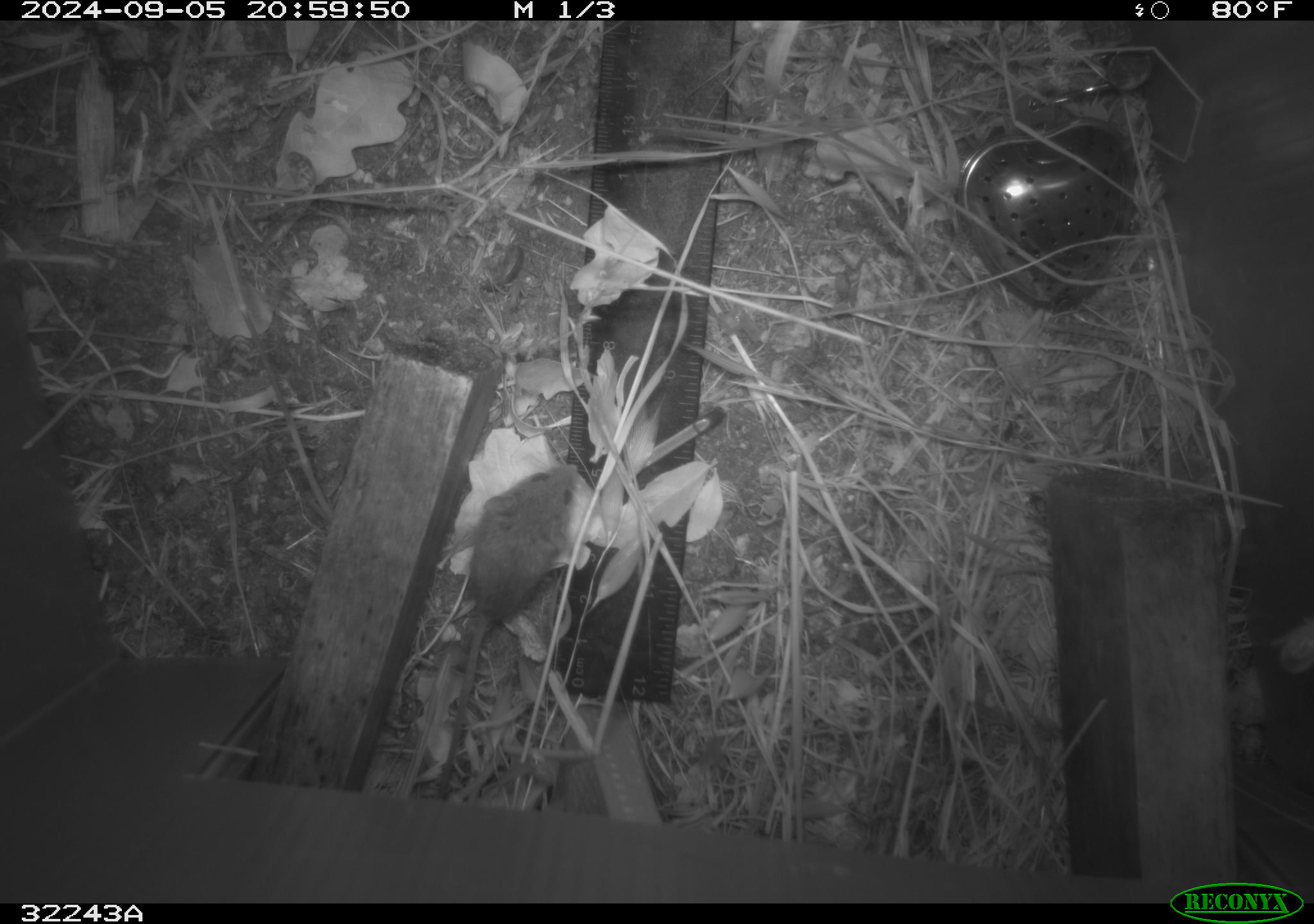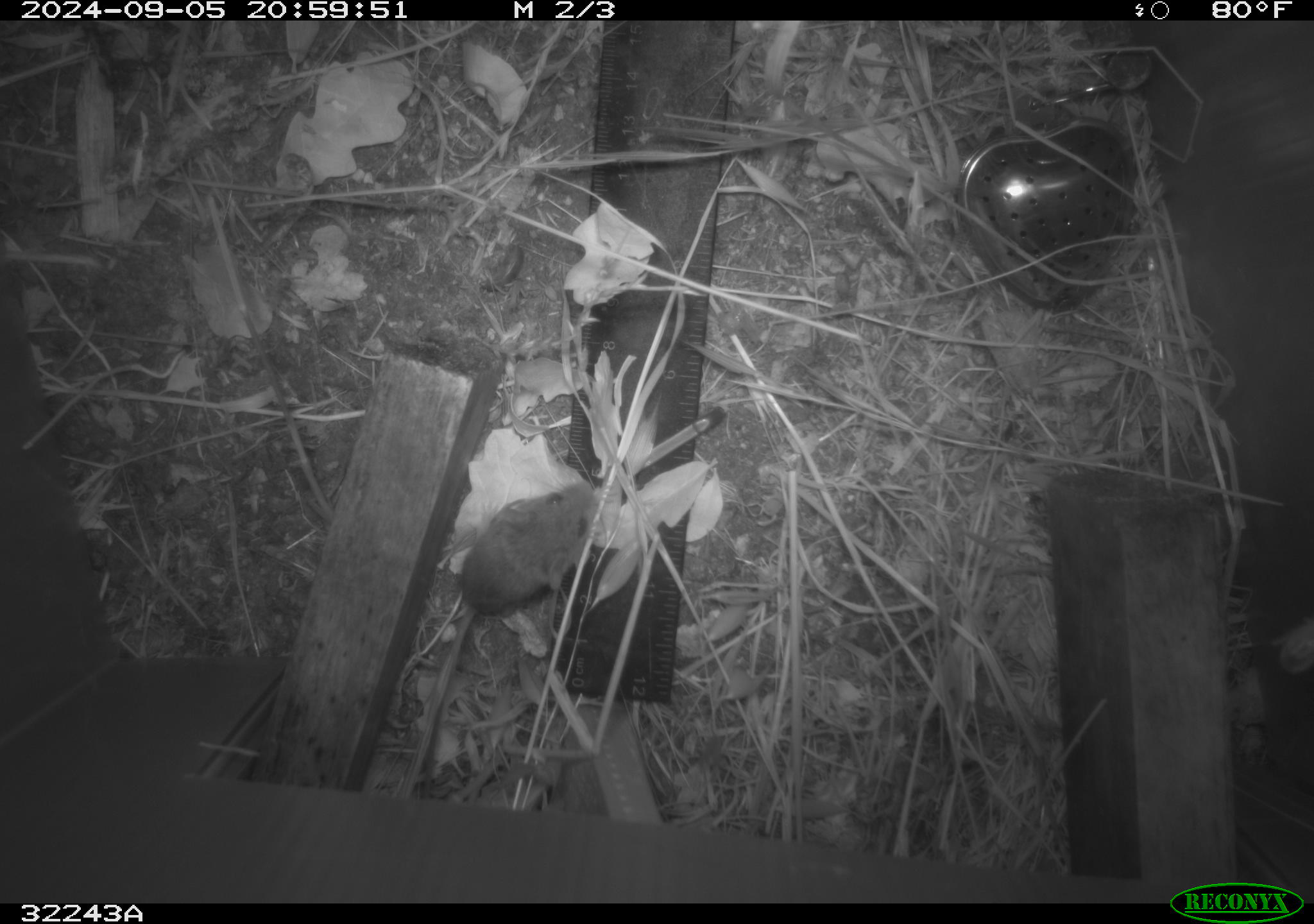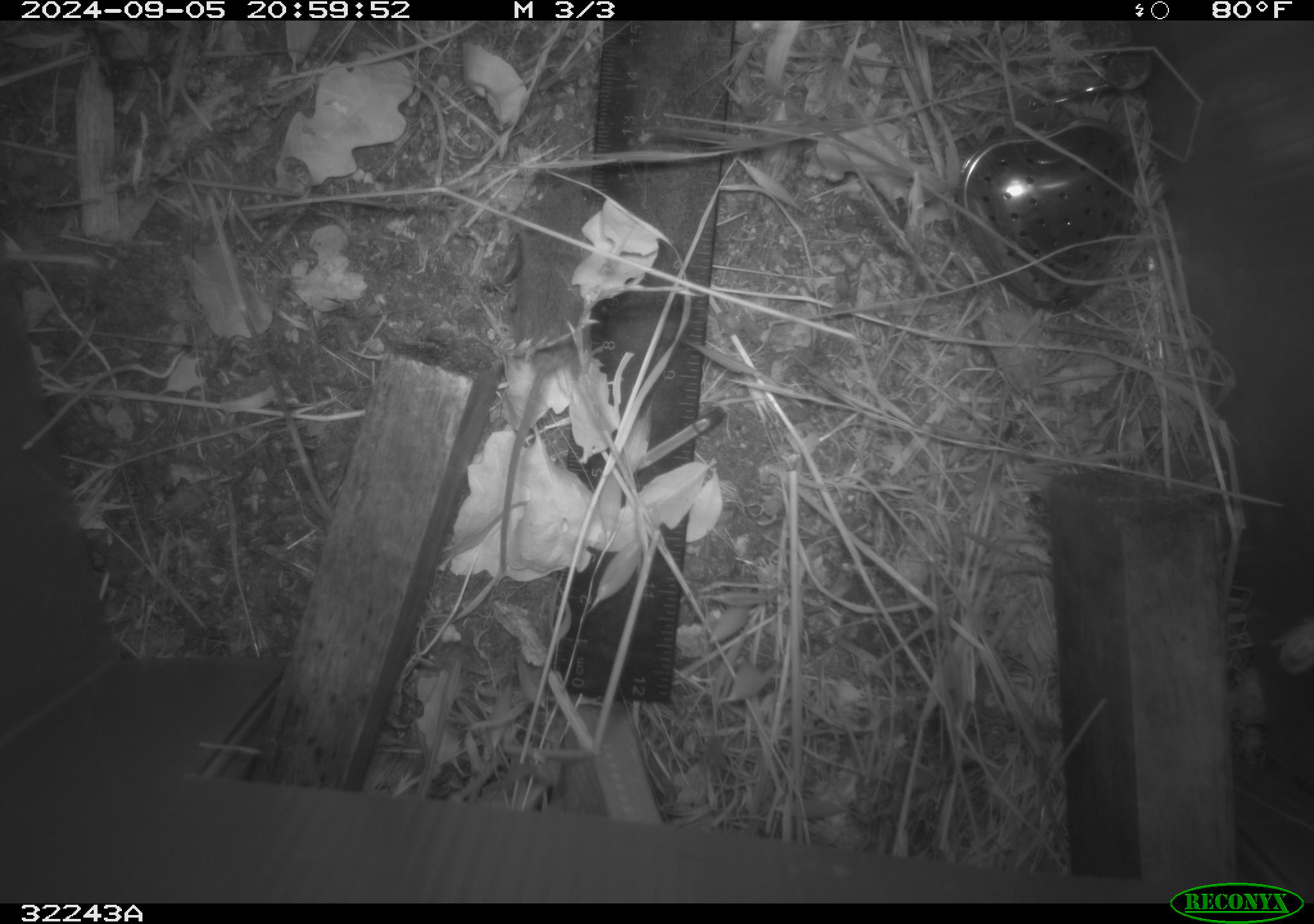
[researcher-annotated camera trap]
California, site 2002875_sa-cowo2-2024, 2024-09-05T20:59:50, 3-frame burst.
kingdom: Animalia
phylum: Chordata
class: Mammalia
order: Rodentia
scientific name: Rodentia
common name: rodent